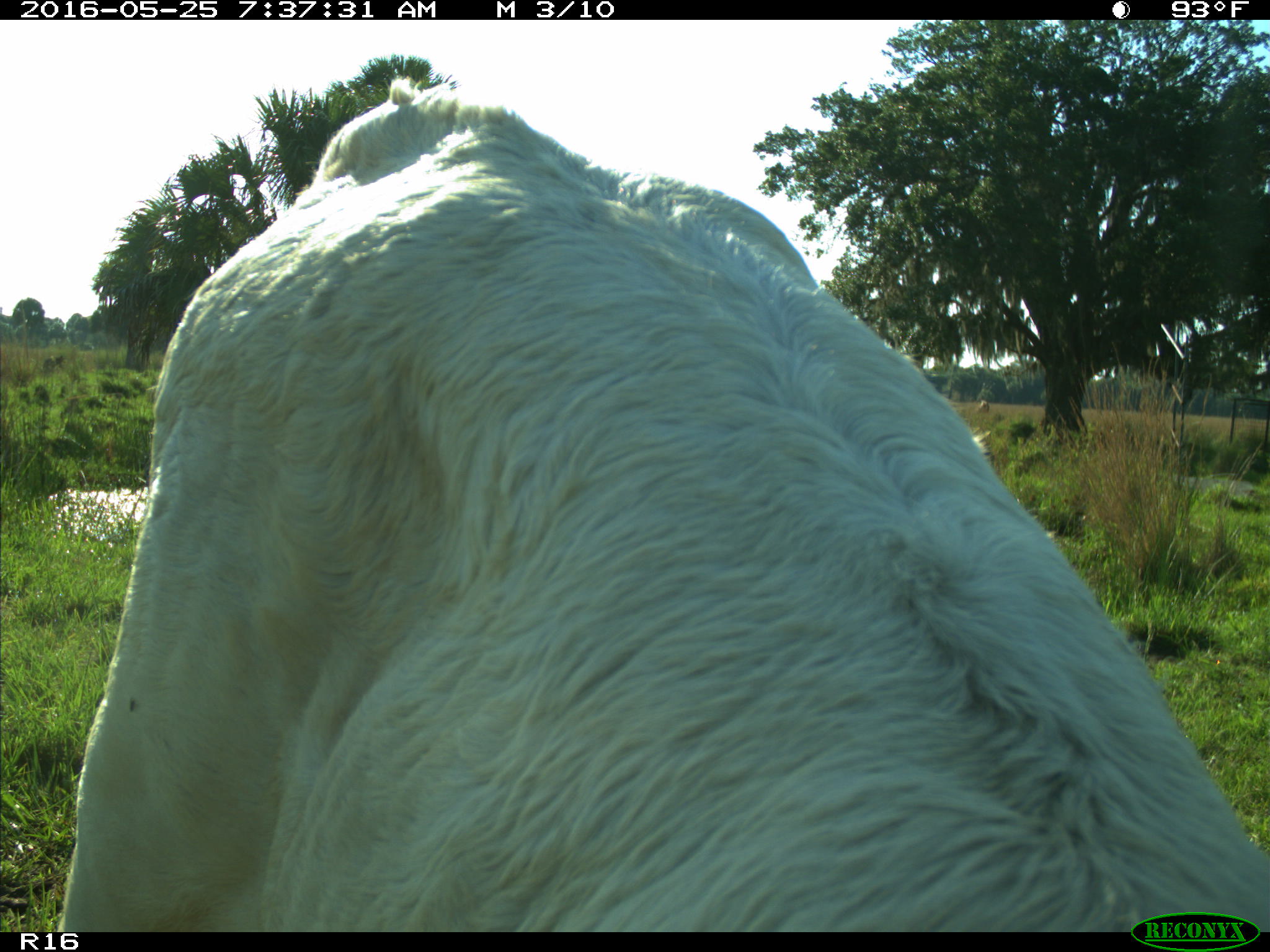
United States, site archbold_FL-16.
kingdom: Animalia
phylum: Chordata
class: Mammalia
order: Artiodactyla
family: Bovidae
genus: Bos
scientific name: Bos taurus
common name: domestic cow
Bos taurus (domestic cow).